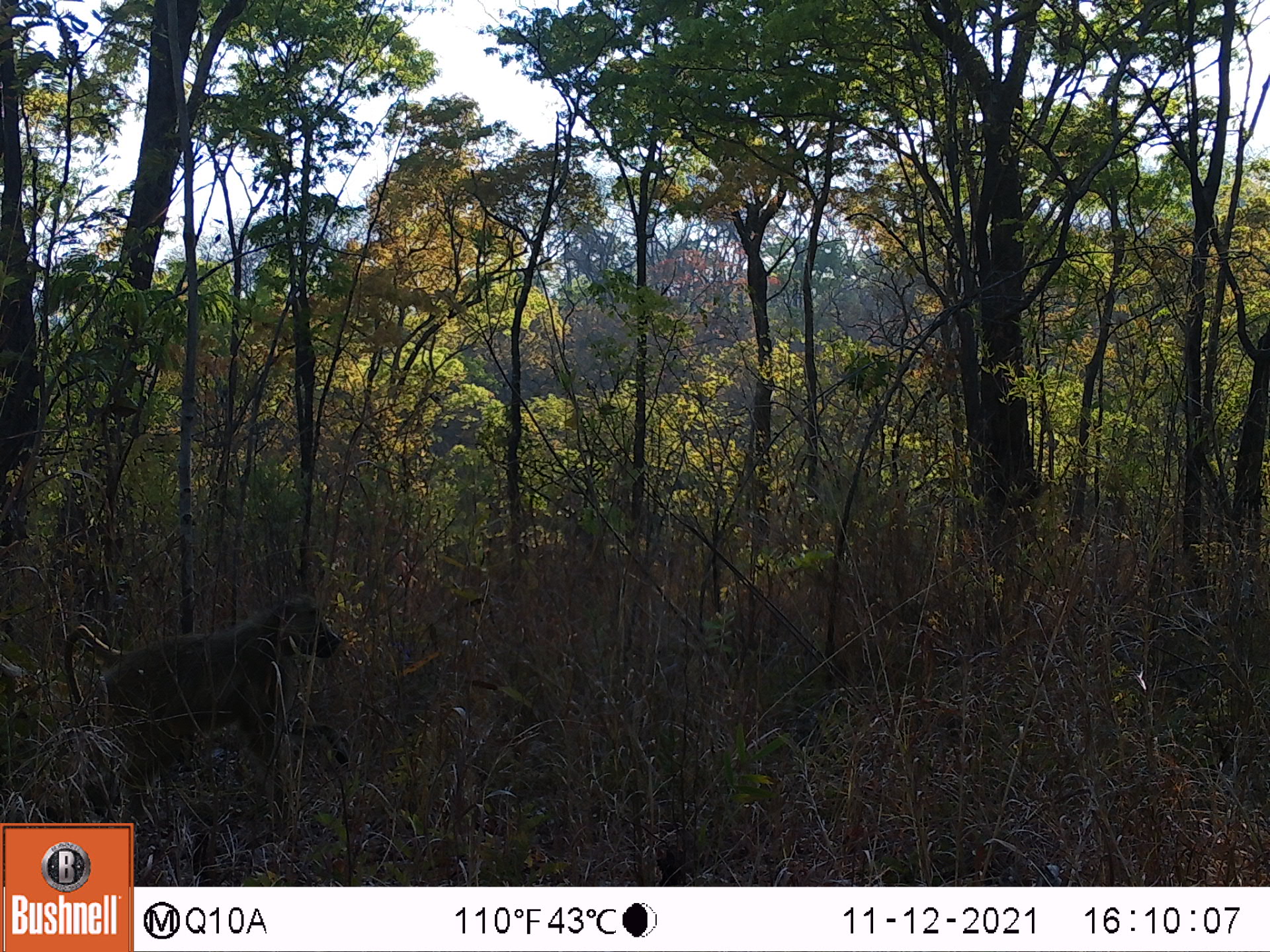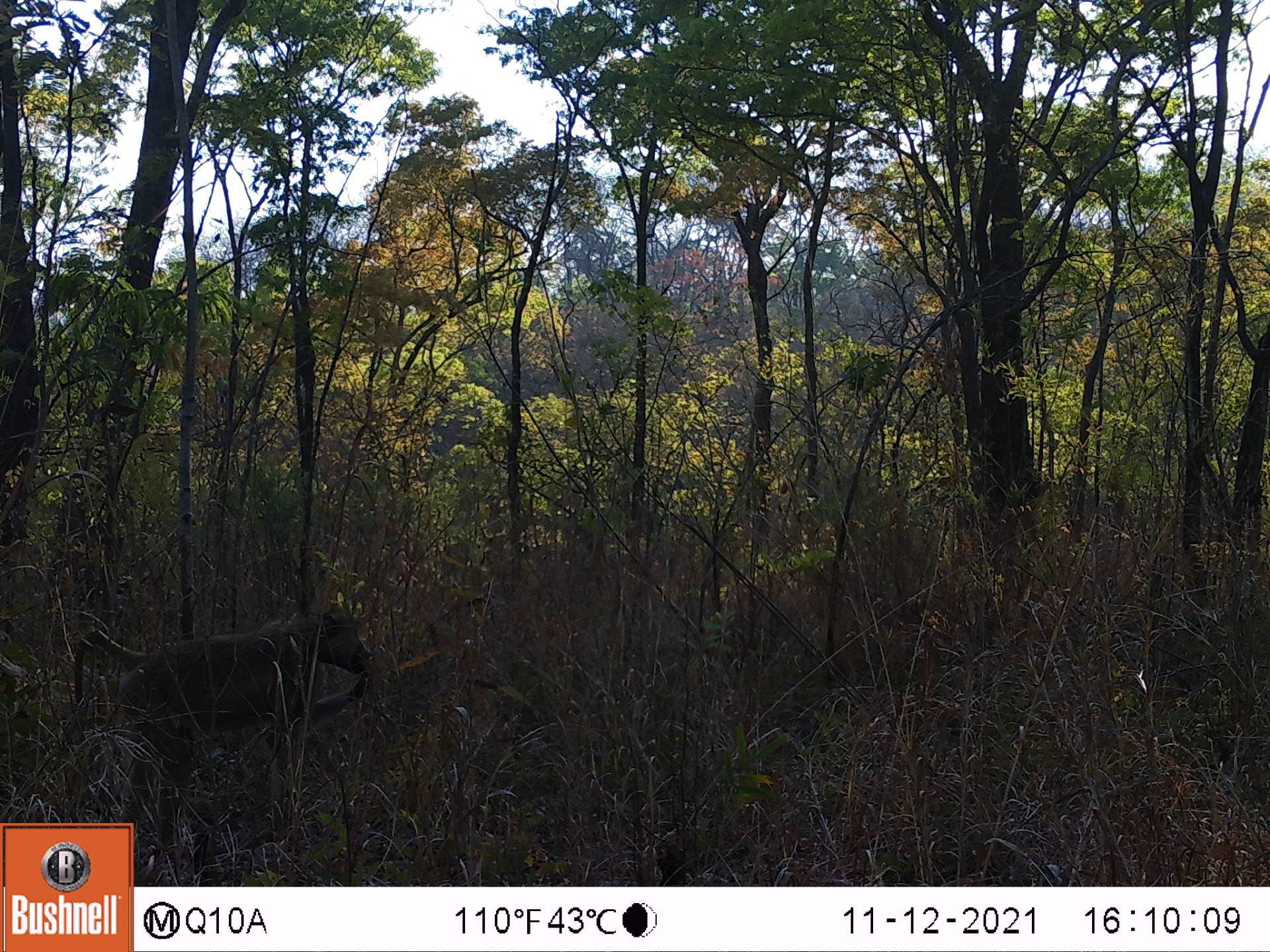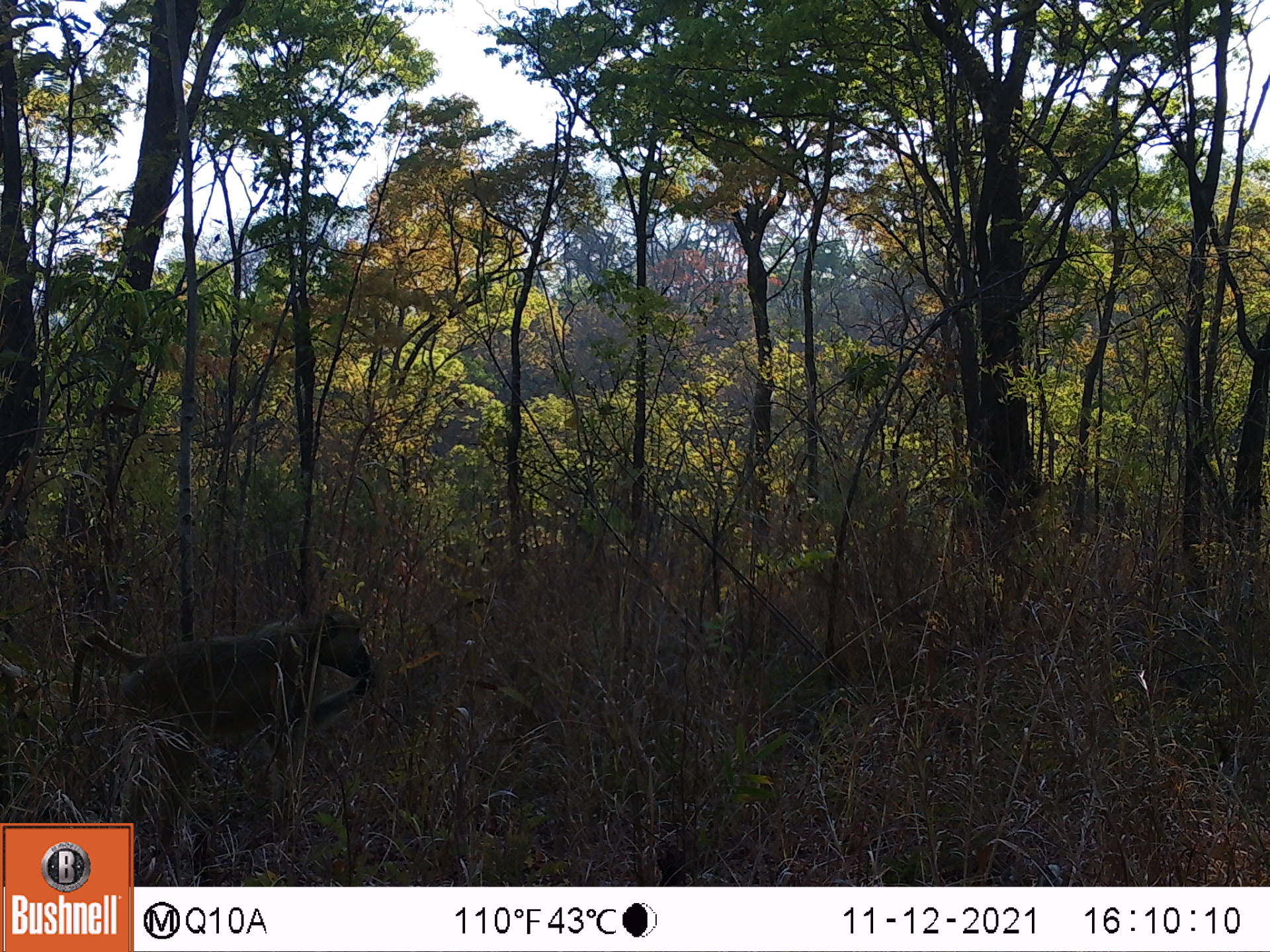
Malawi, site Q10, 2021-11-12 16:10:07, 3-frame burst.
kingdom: Animalia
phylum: Chordata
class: Mammalia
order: Primates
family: Cercopithecidae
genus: Papio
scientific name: Papio cynocephalus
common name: yellow baboon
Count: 1.